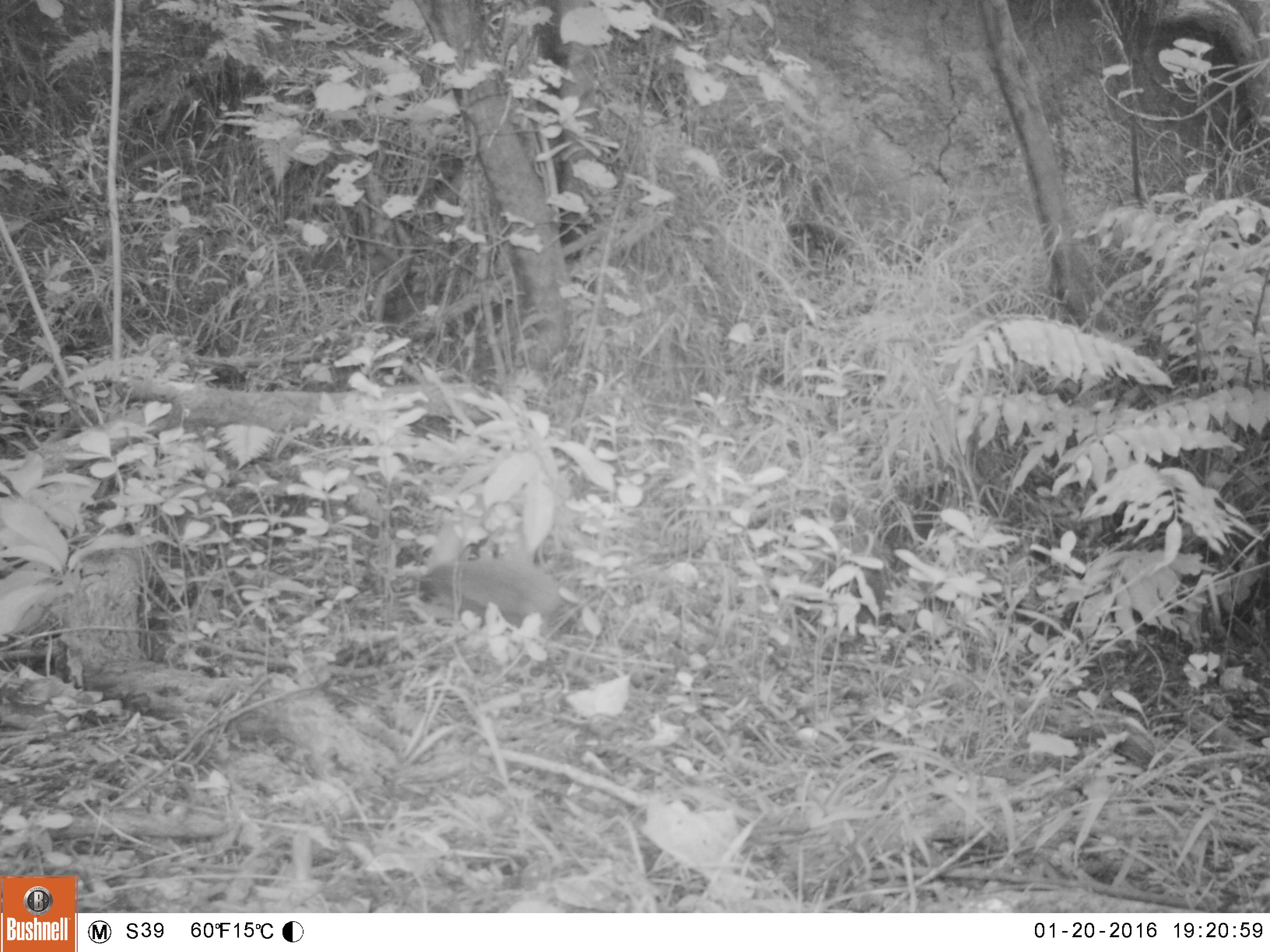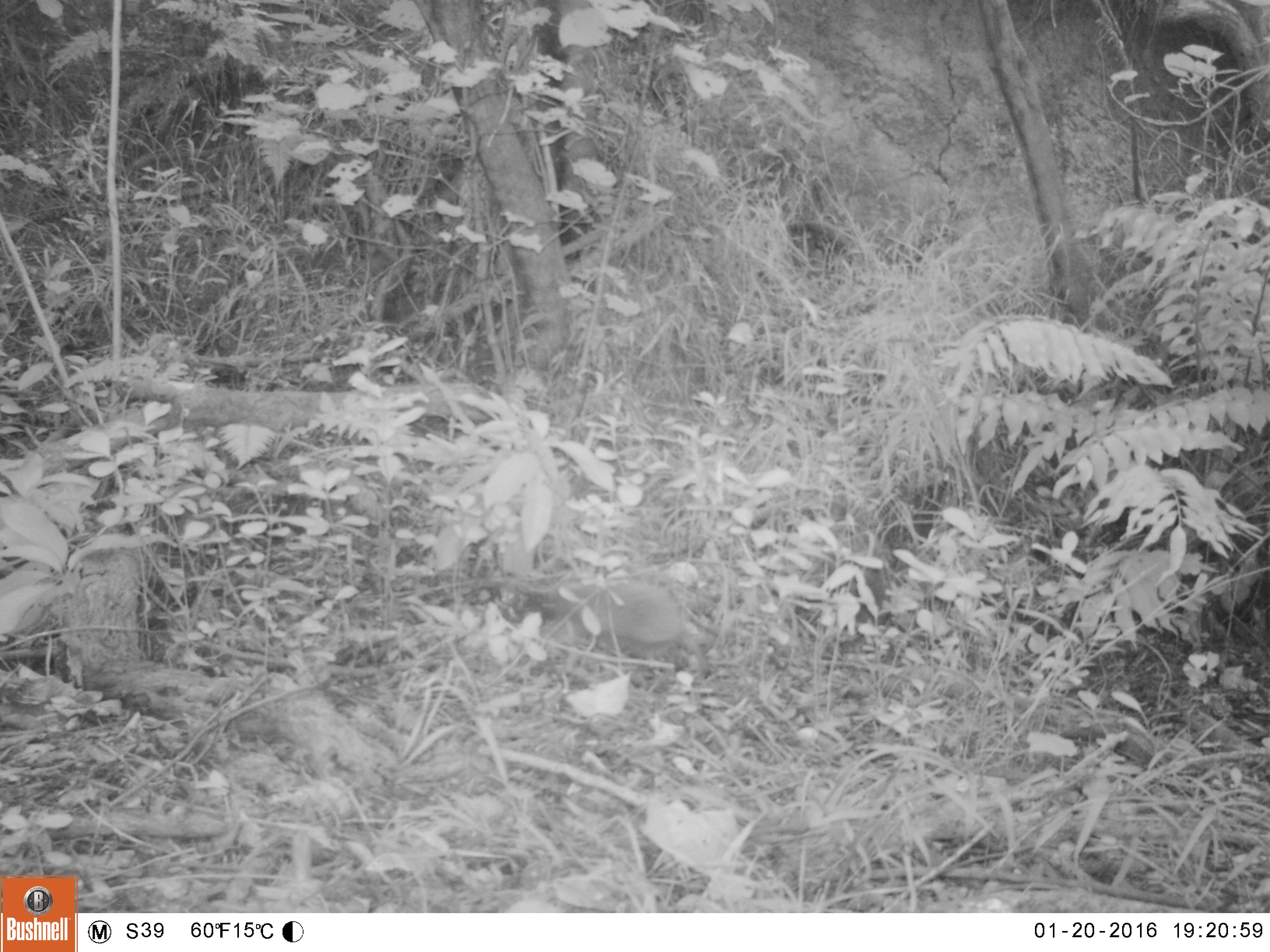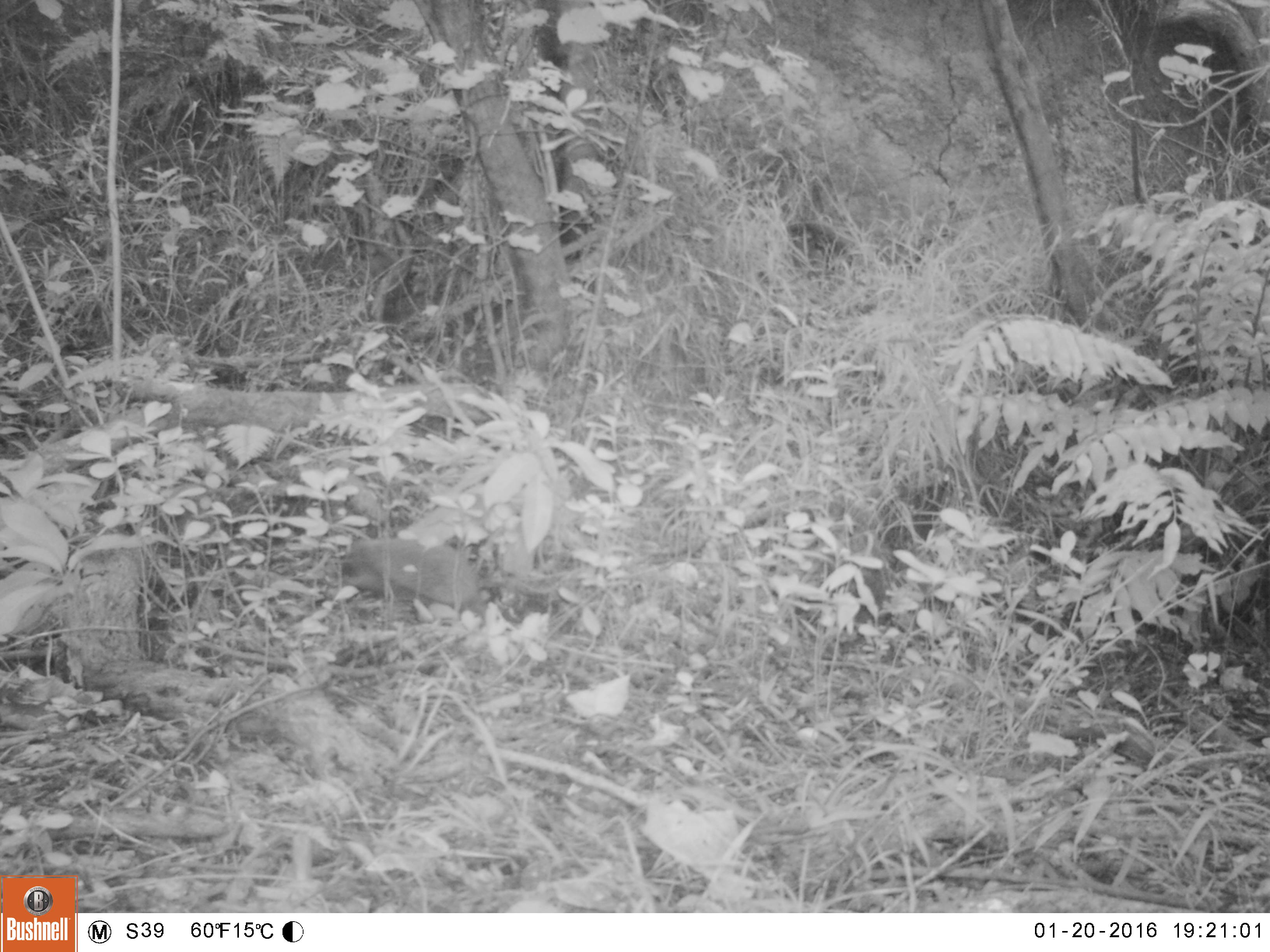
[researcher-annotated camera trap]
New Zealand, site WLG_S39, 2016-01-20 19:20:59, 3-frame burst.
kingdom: Animalia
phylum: Chordata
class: Mammalia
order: Eulipotyphla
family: Erinaceidae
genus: Erinaceus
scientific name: Erinaceus europaeus europaeus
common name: european hedgehog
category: hedgehog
Hedgehog (european hedgehog) (Erinaceus europaeus europaeus).